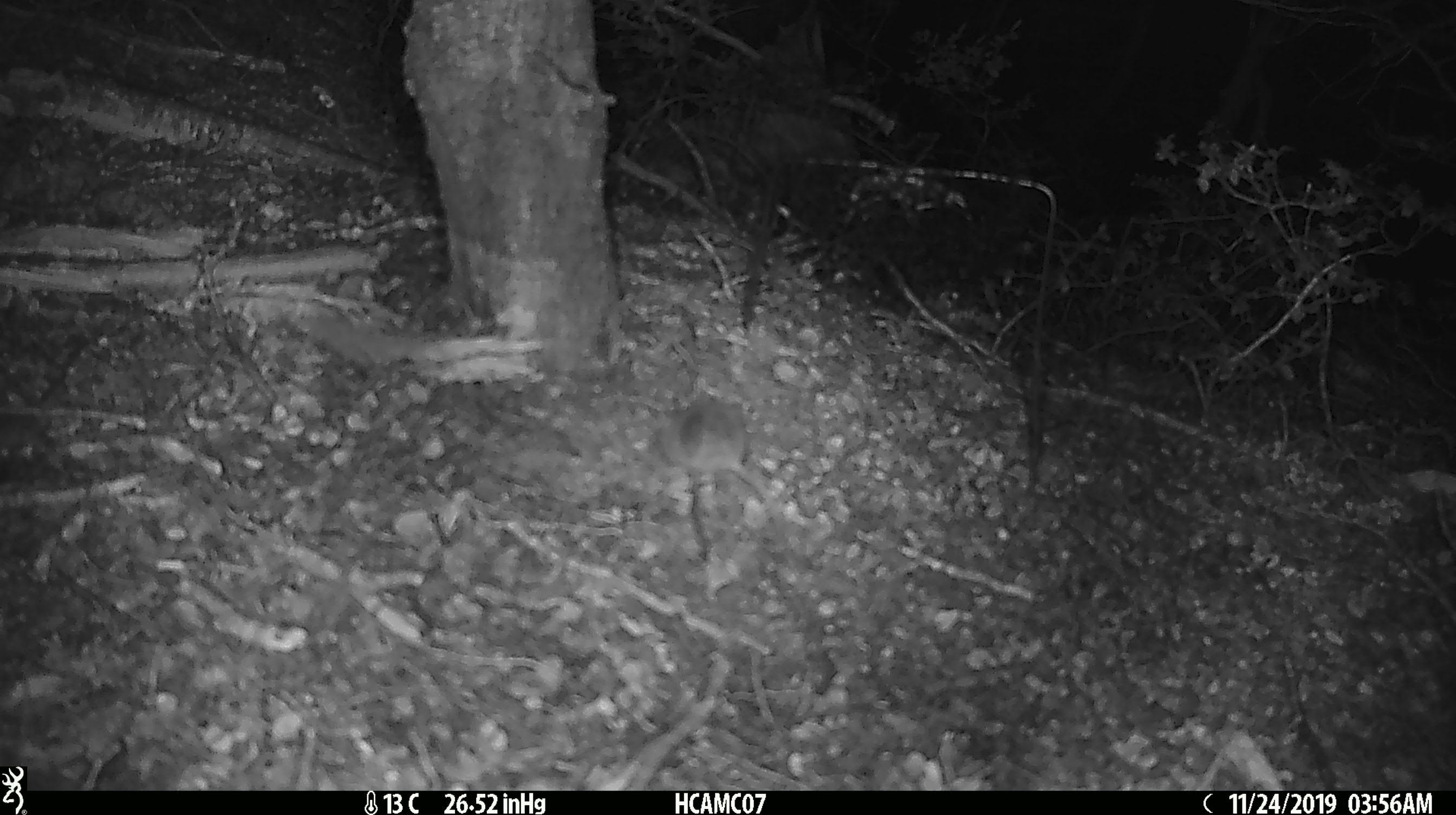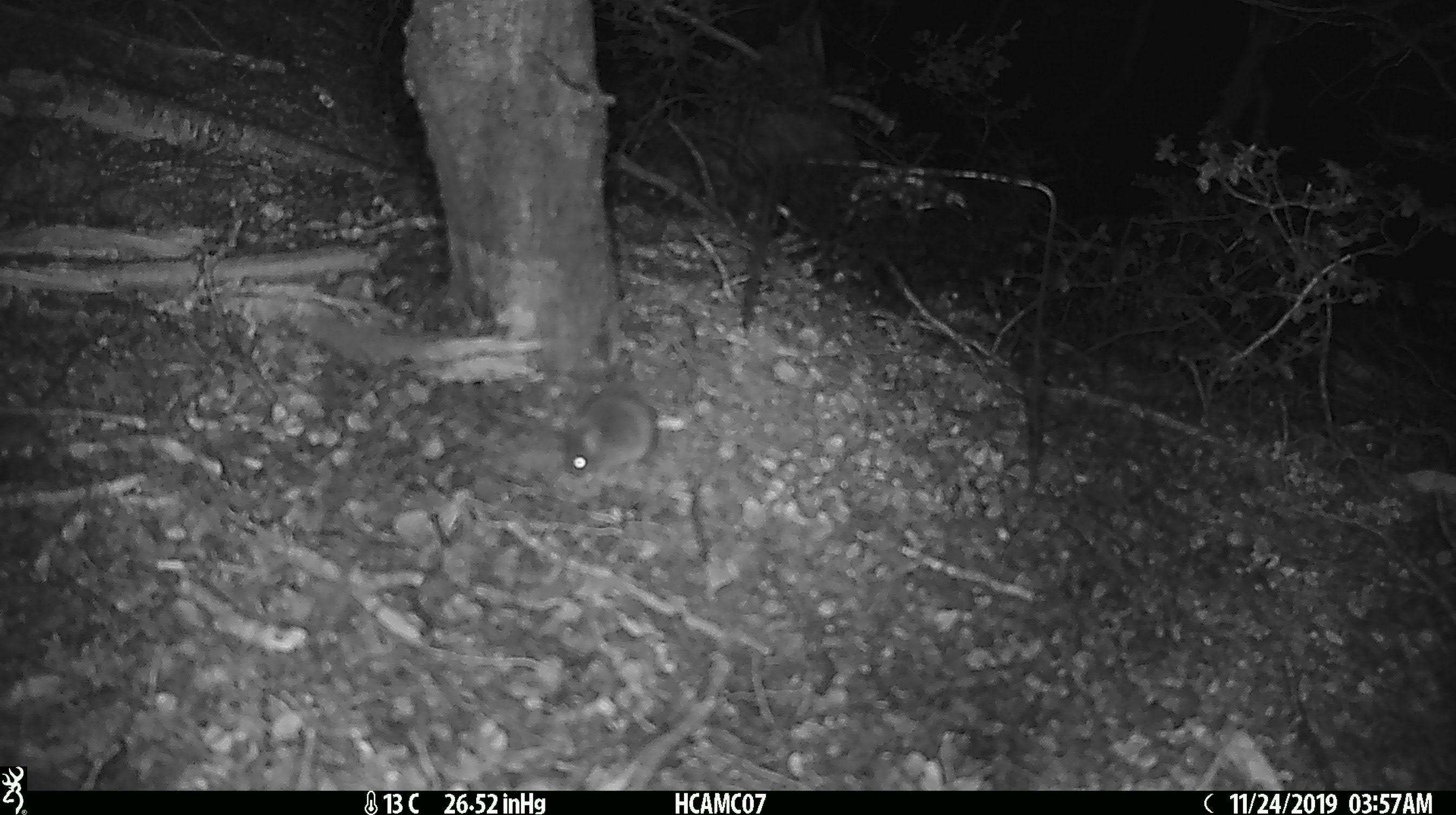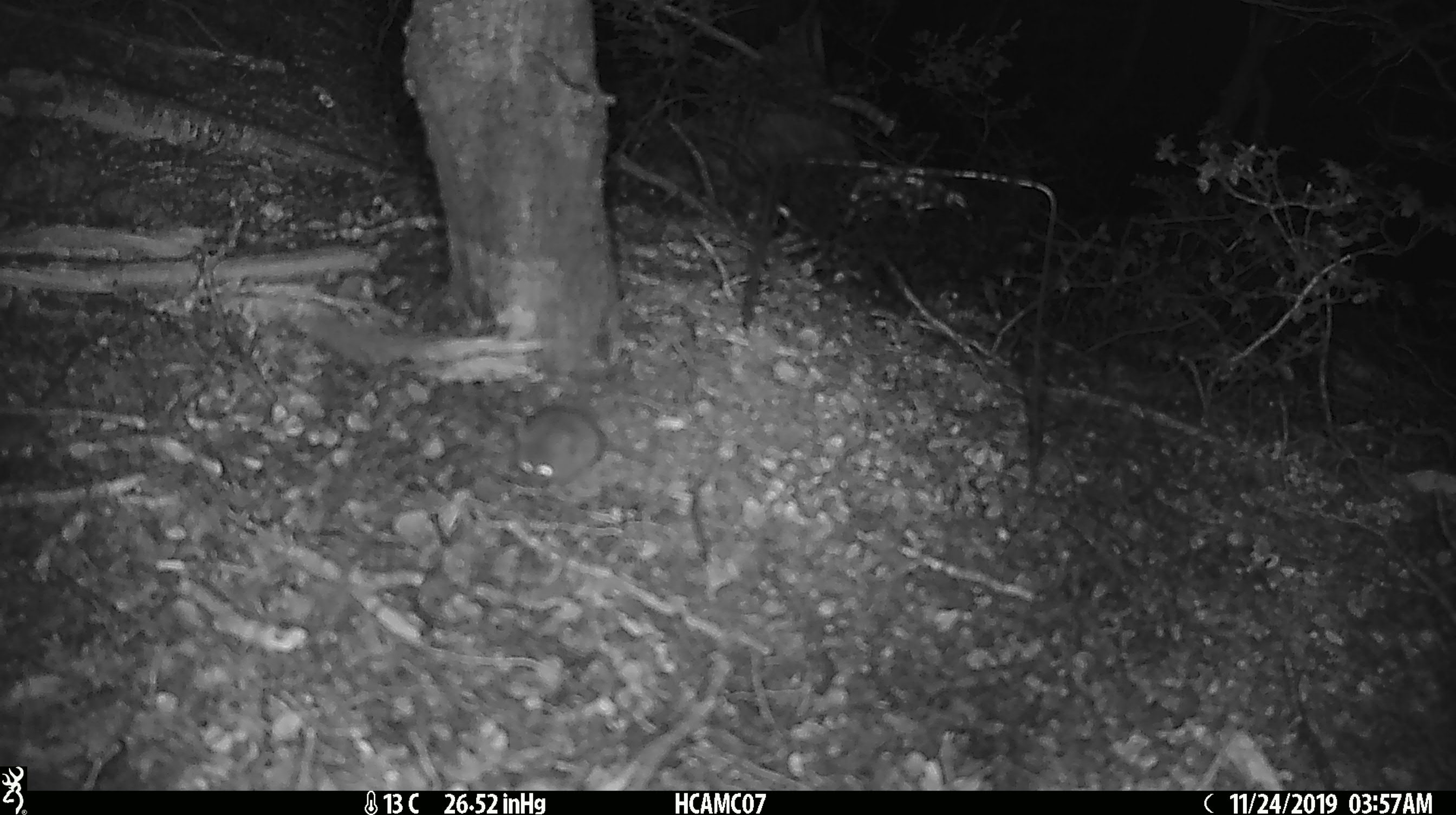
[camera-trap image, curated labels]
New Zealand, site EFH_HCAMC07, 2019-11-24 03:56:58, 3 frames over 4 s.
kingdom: Animalia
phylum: Chordata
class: Mammalia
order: Rodentia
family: Muridae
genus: Mus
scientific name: Mus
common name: mouse